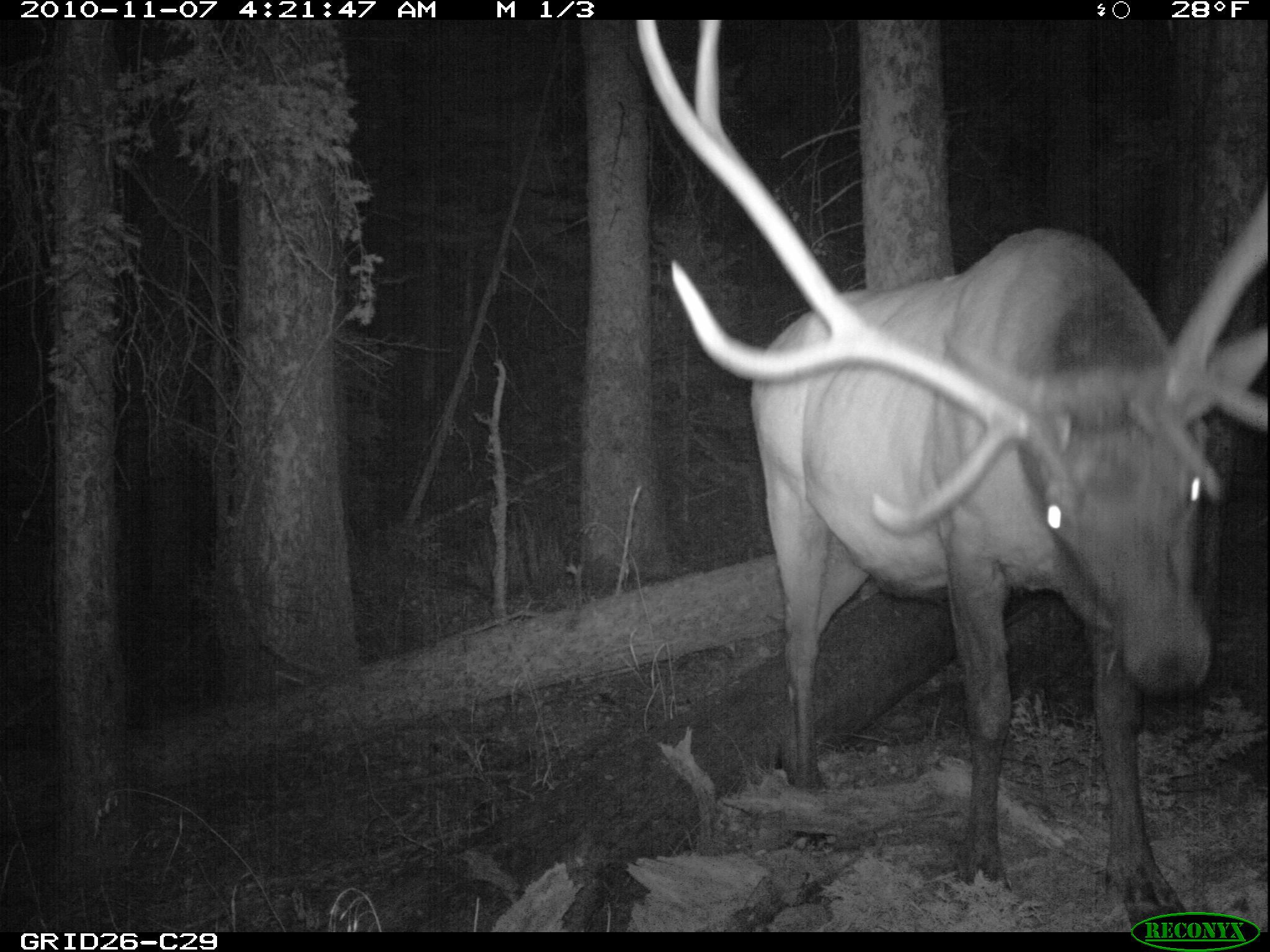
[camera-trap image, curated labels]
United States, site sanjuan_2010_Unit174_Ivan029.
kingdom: Animalia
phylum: Chordata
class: Mammalia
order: Artiodactyla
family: Cervidae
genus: Cervus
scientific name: Cervus elaphus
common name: red deer